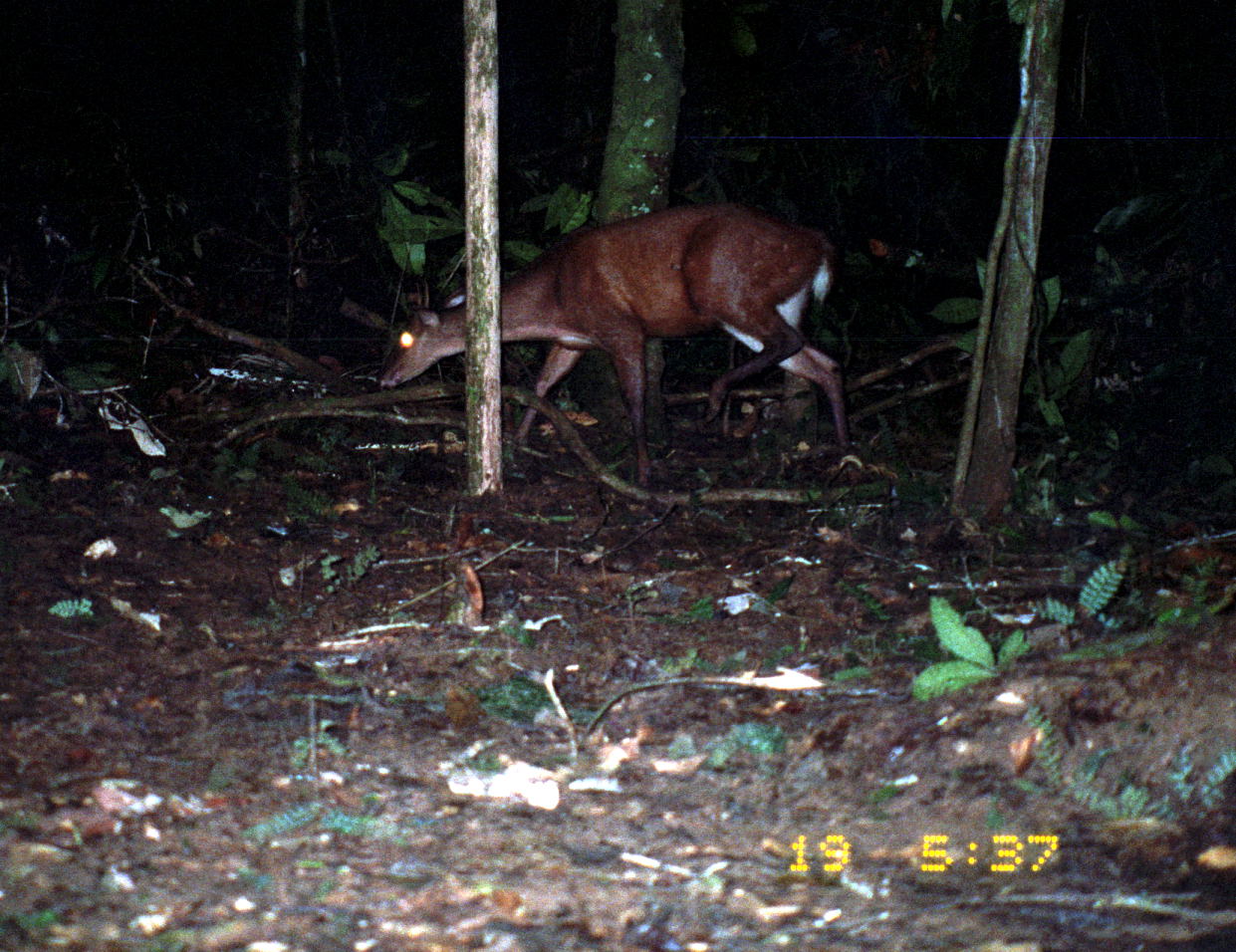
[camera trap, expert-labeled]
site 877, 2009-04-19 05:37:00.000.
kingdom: Animalia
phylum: Chordata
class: Mammalia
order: Artiodactyla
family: Cervidae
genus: Mazama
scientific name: Mazama americana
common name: red brocket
Mazama americana (red brocket).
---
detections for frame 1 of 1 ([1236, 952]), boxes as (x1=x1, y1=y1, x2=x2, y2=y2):
mazama americana: (x1=378, y1=201, x2=850, y2=484)